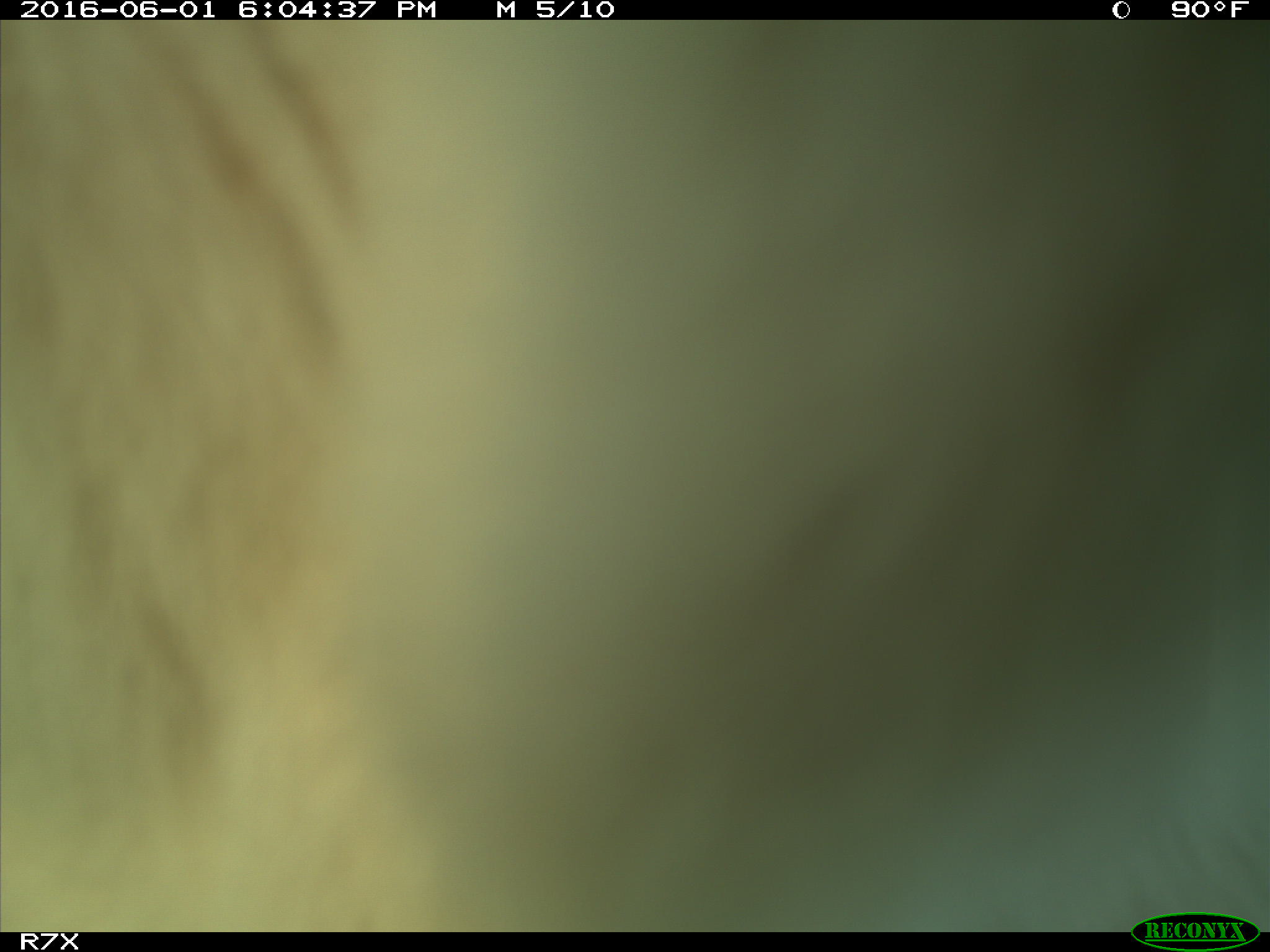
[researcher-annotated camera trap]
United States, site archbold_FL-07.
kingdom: Animalia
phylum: Chordata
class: Mammalia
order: Artiodactyla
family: Bovidae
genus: Bos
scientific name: Bos taurus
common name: domestic cow